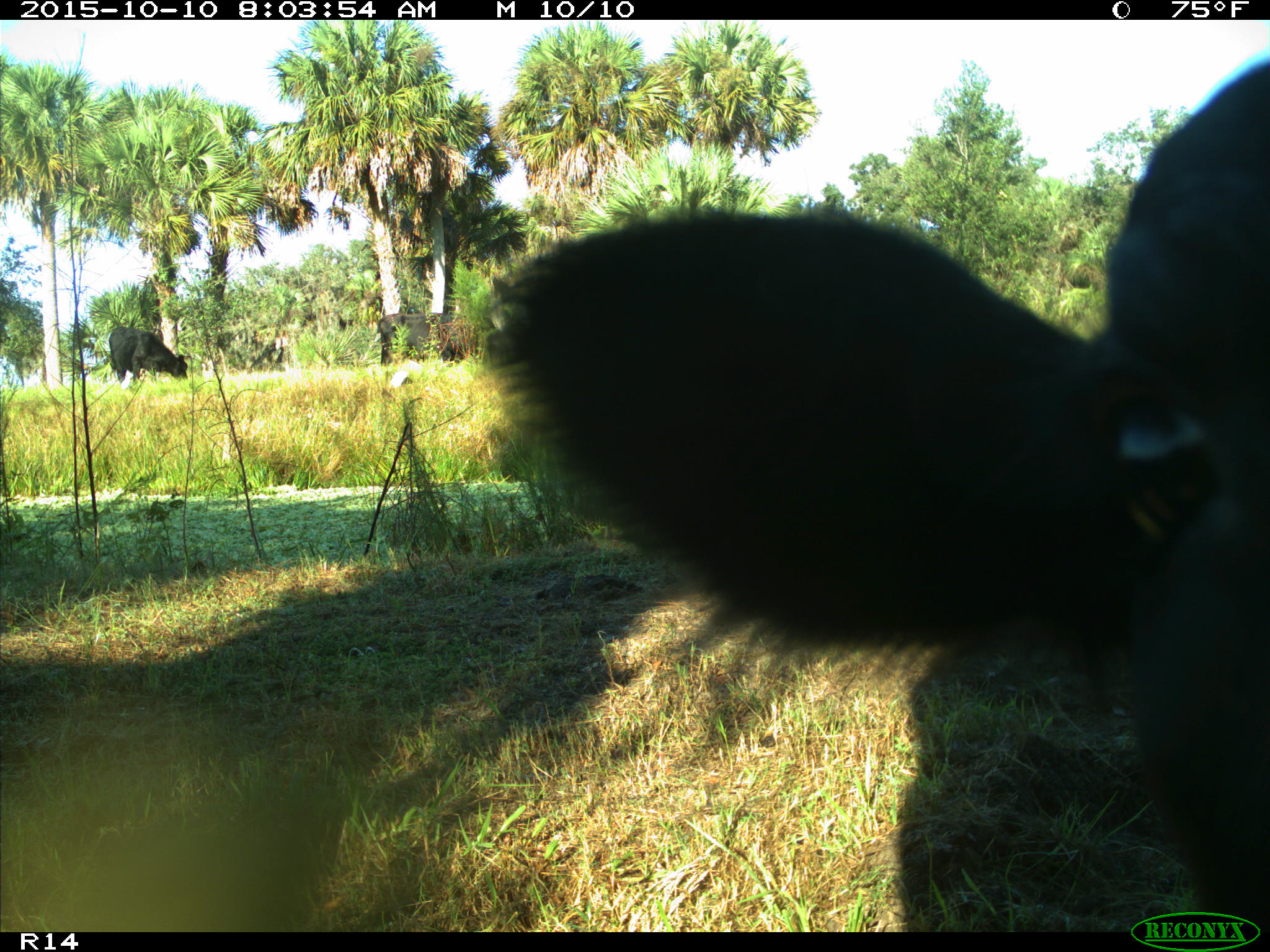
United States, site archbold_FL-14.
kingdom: Animalia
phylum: Chordata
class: Mammalia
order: Artiodactyla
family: Bovidae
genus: Bos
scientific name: Bos taurus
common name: domestic cow